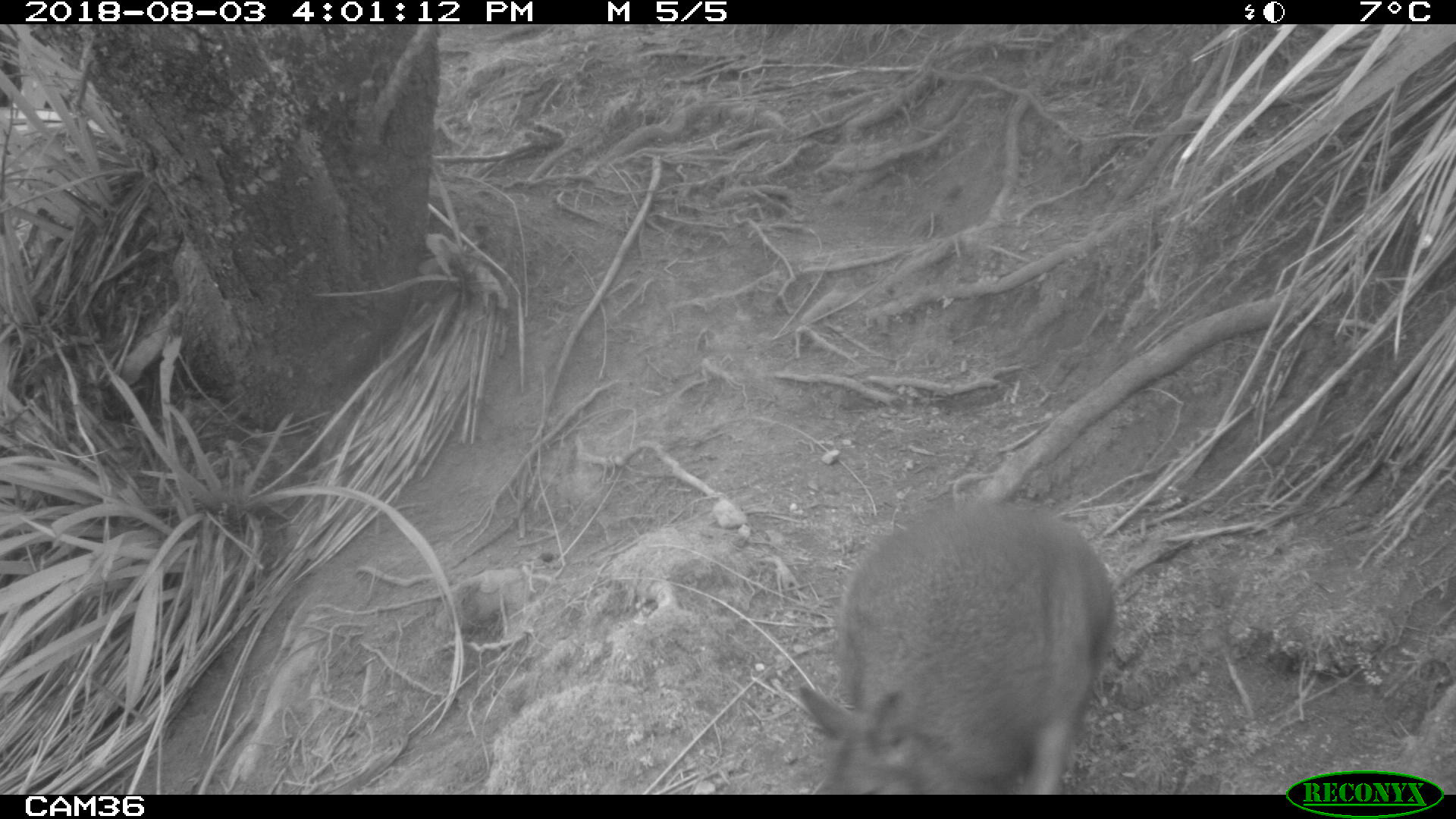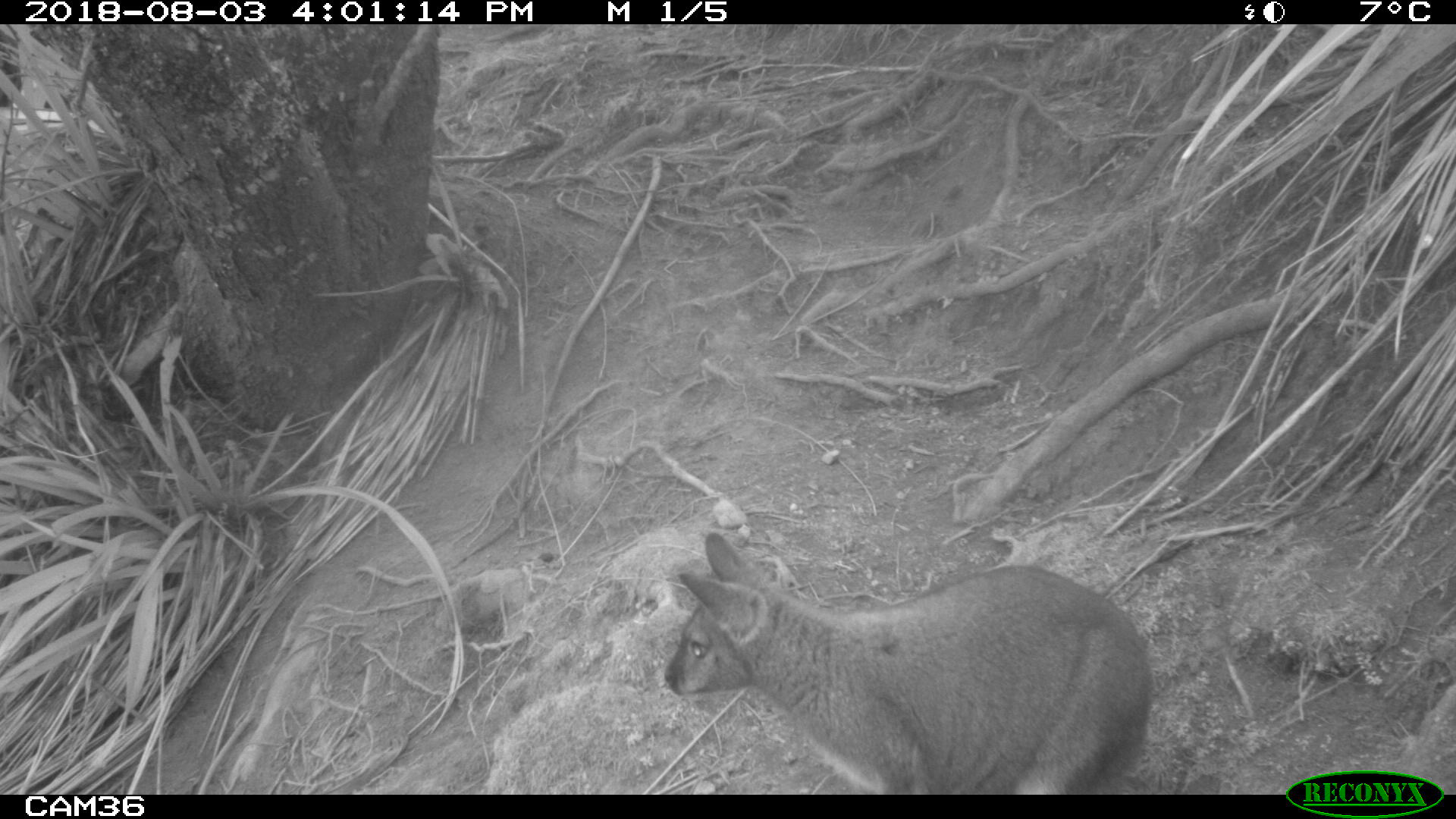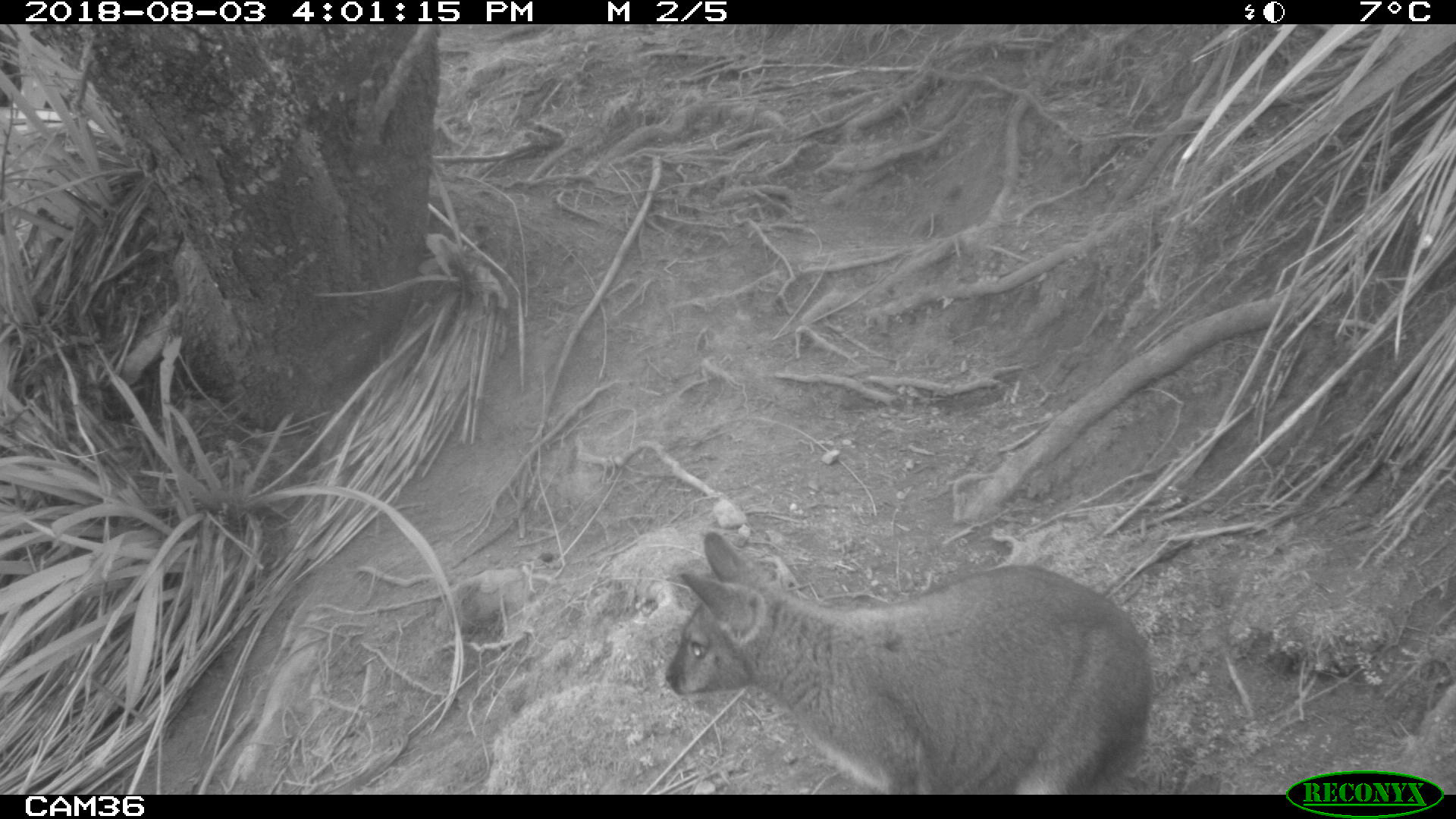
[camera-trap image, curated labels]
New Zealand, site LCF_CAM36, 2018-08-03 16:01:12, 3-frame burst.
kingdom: Animalia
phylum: Chordata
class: Mammalia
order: Diprotodontia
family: Macropodidae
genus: Notamacropus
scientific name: Notamacropus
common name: wallaby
Wallaby (Notamacropus).